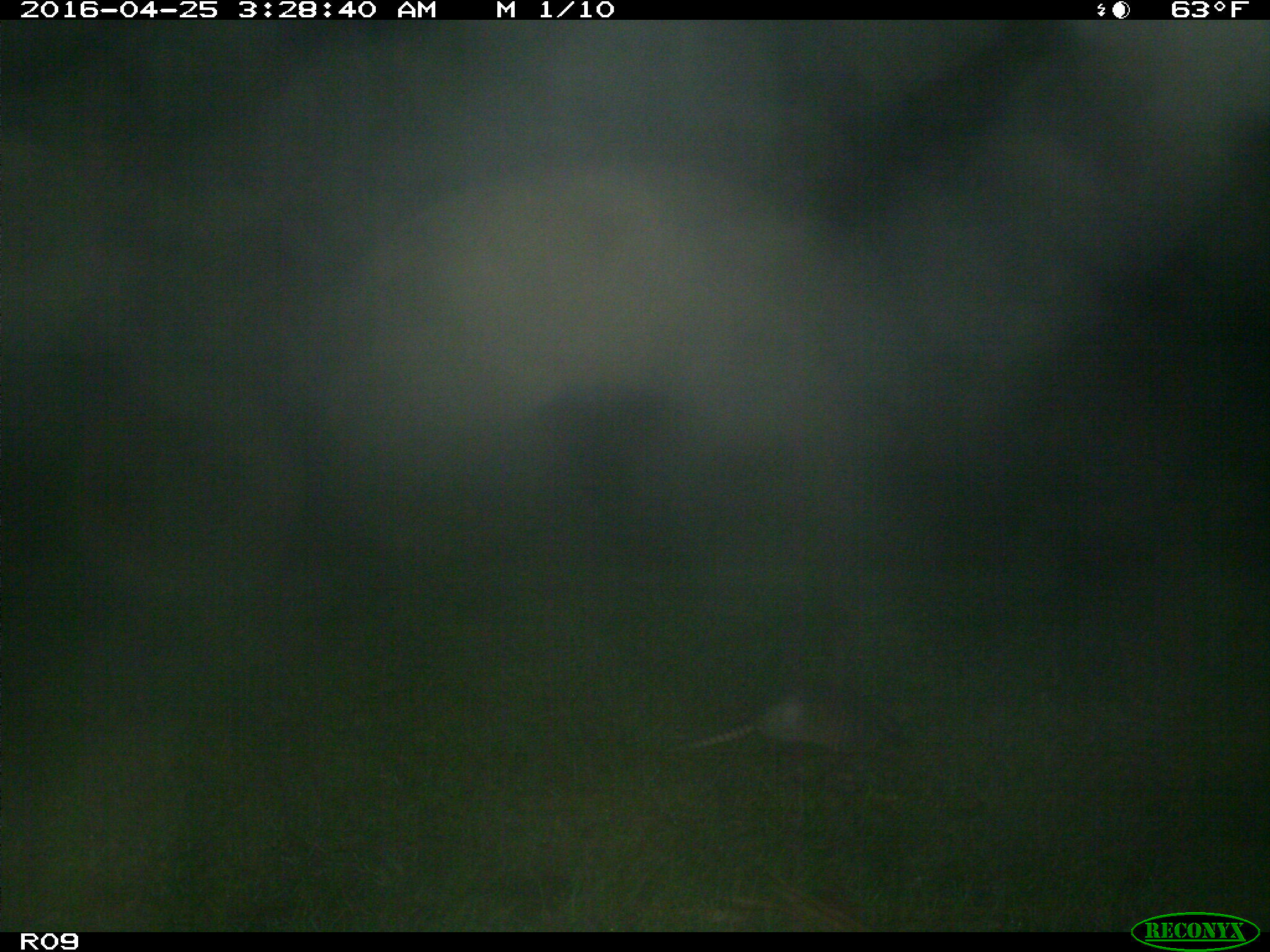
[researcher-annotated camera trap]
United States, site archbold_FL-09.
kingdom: Animalia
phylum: Chordata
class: Mammalia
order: Cingulata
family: Dasypodidae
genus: Dasypus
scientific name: Dasypus novemcinctus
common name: nine-banded armadillo